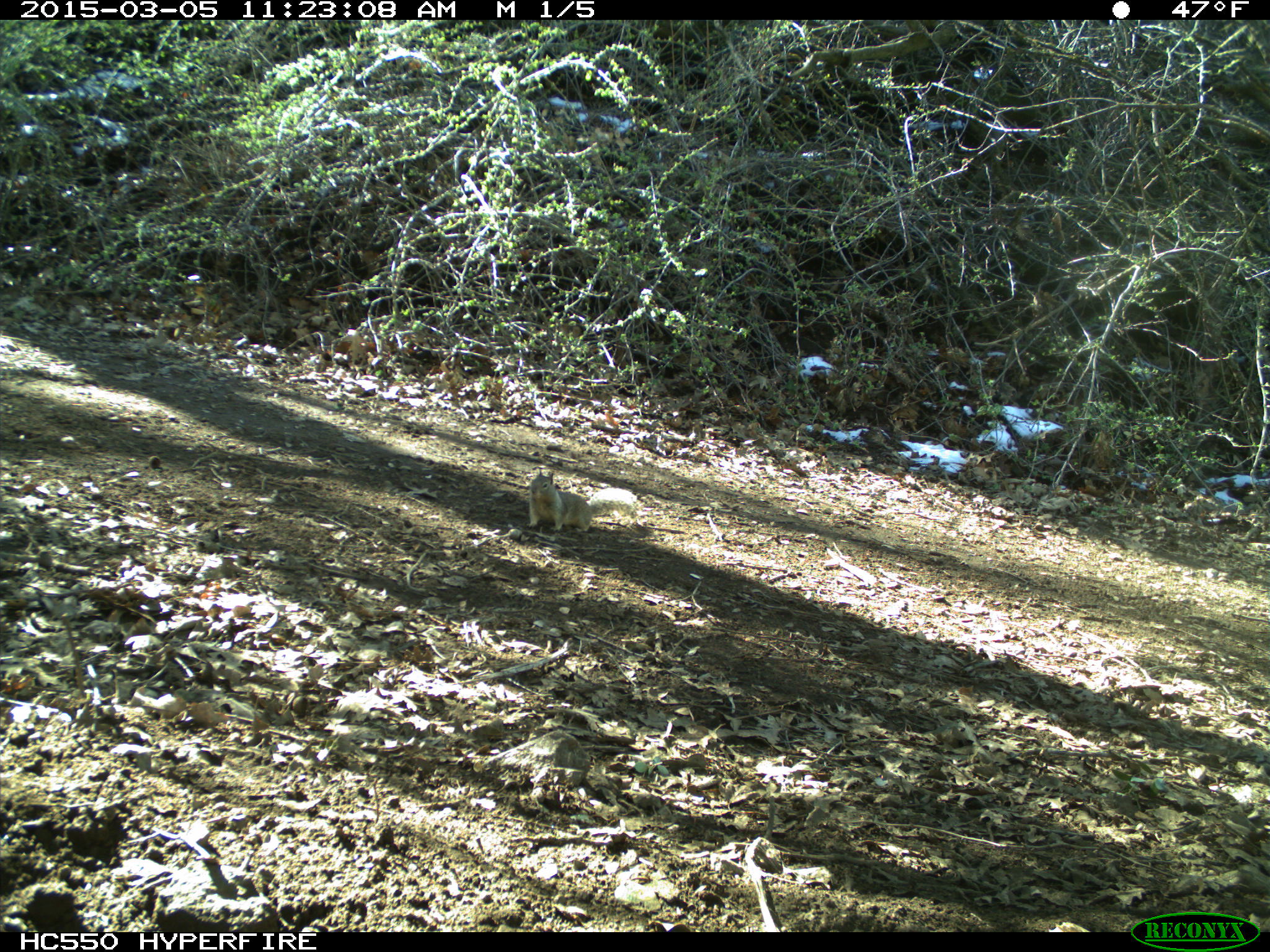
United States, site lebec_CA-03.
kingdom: Animalia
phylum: Chordata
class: Mammalia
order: Rodentia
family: Sciuridae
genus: Otospermophilus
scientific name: Otospermophilus beecheyi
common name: california ground squirrel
Otospermophilus beecheyi (california ground squirrel).